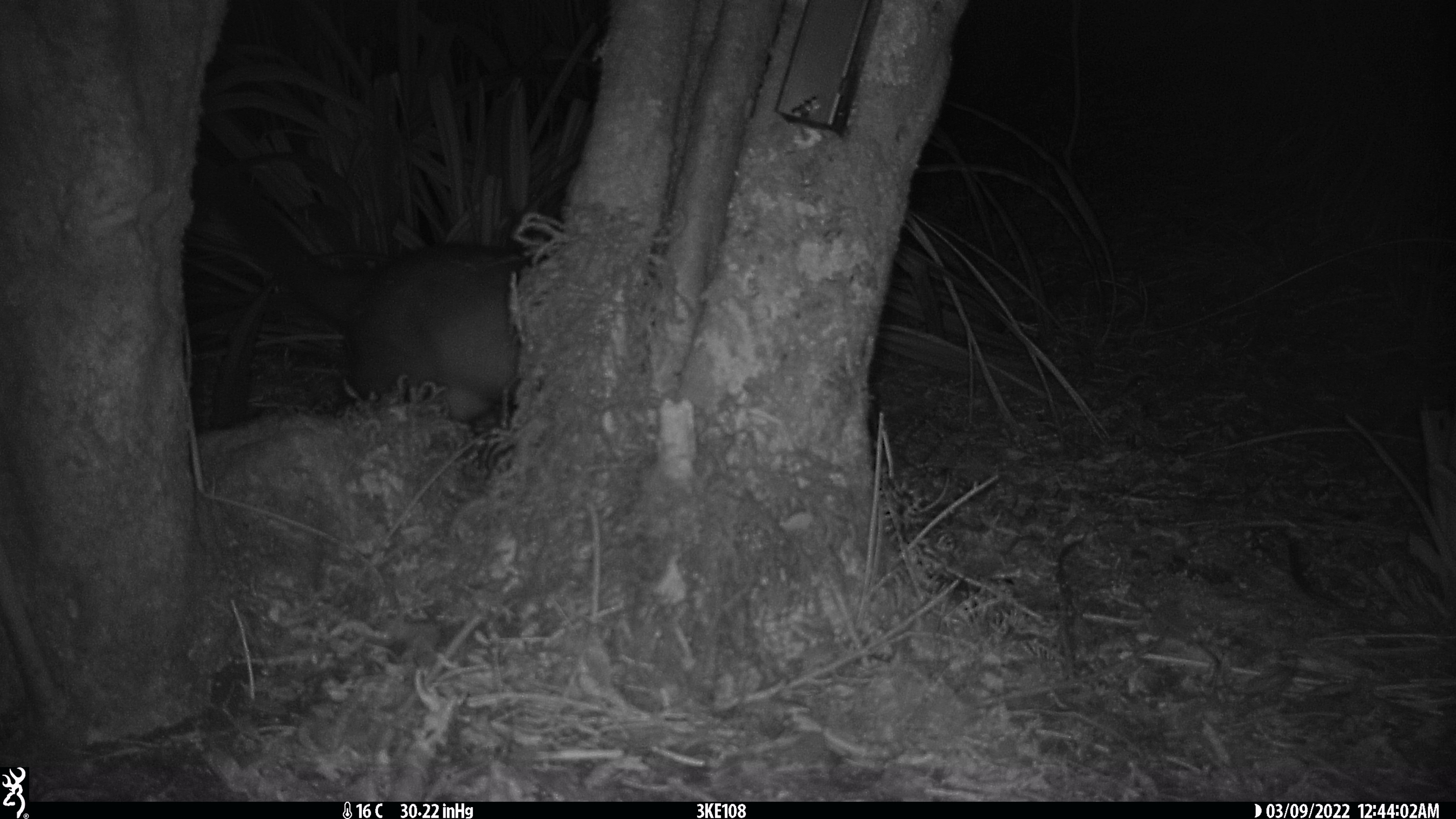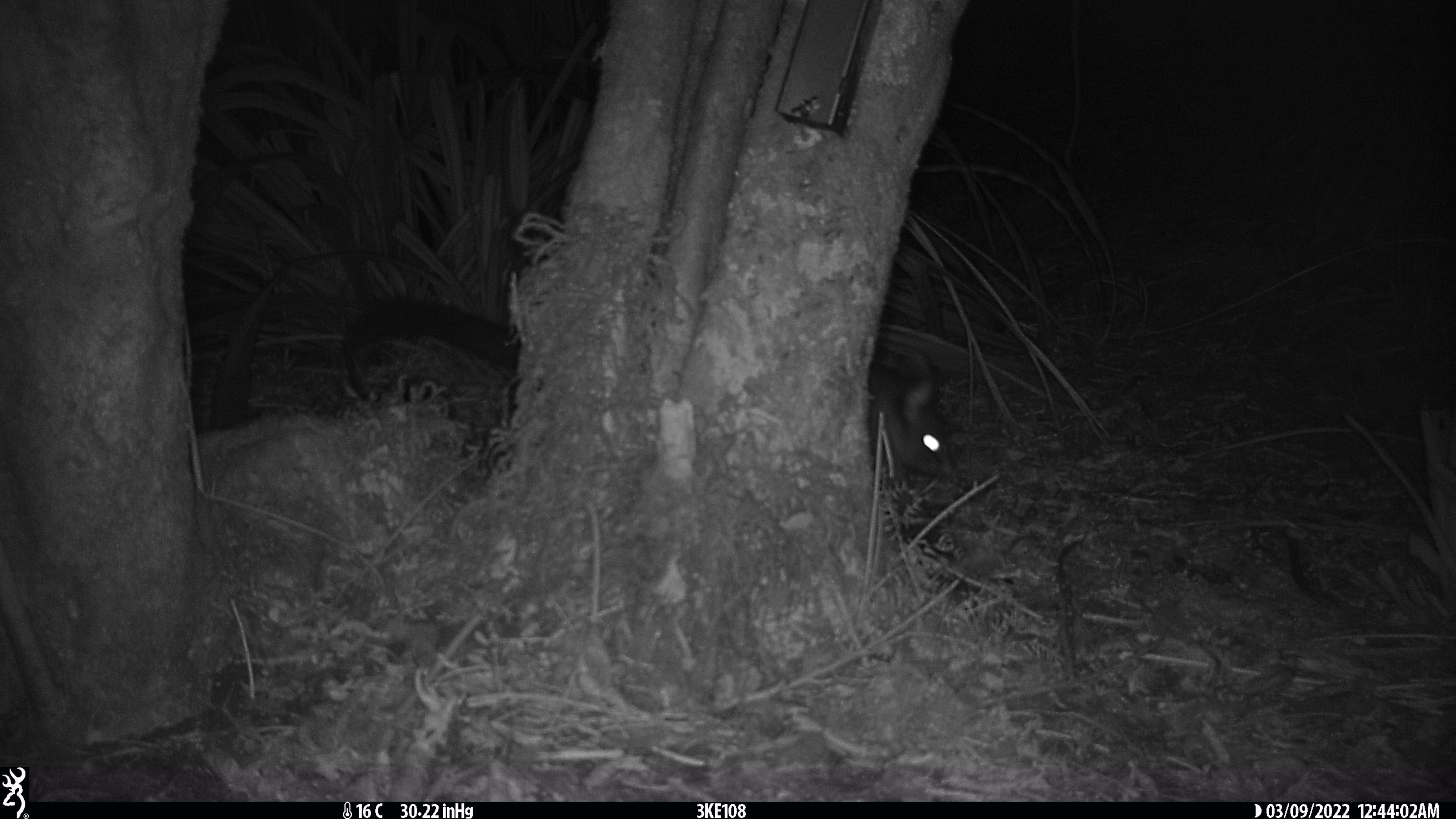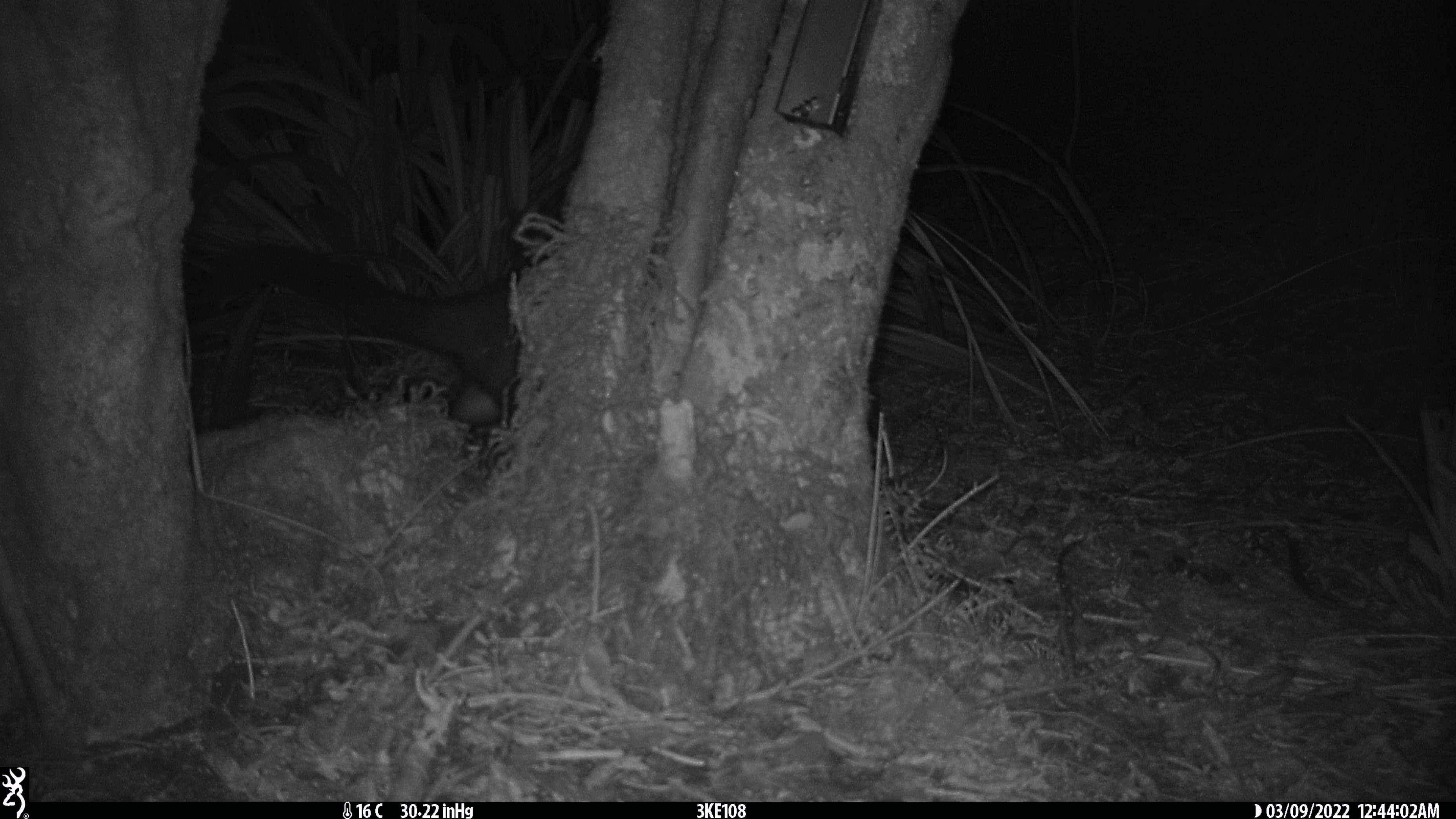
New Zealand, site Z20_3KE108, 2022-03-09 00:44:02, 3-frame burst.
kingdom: Animalia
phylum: Chordata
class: Mammalia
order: Diprotodontia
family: Phalangeridae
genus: Trichosurus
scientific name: Trichosurus vulpecula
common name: common brushtail possum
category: possum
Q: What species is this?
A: Possum (common brushtail possum) (Trichosurus vulpecula).